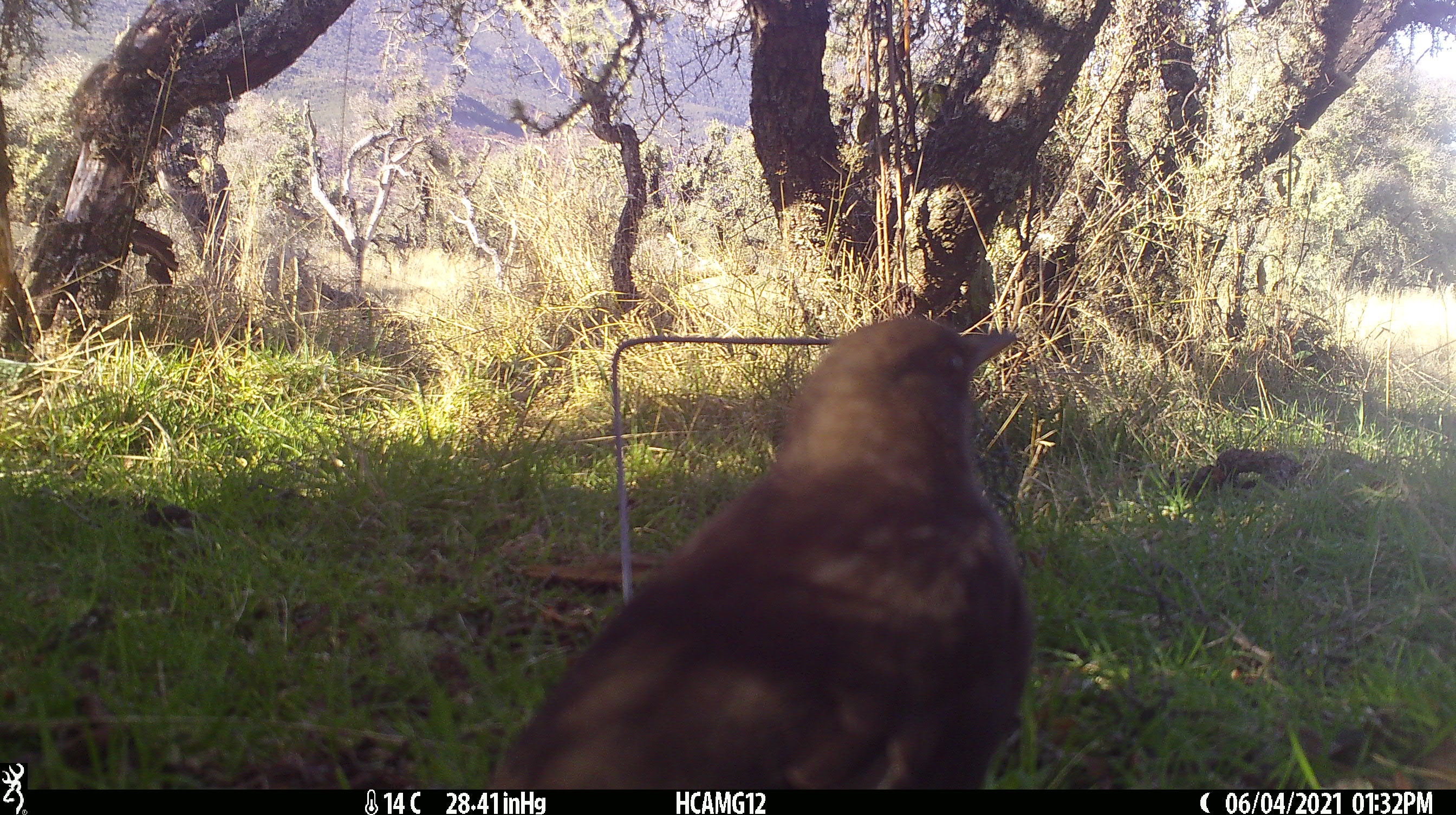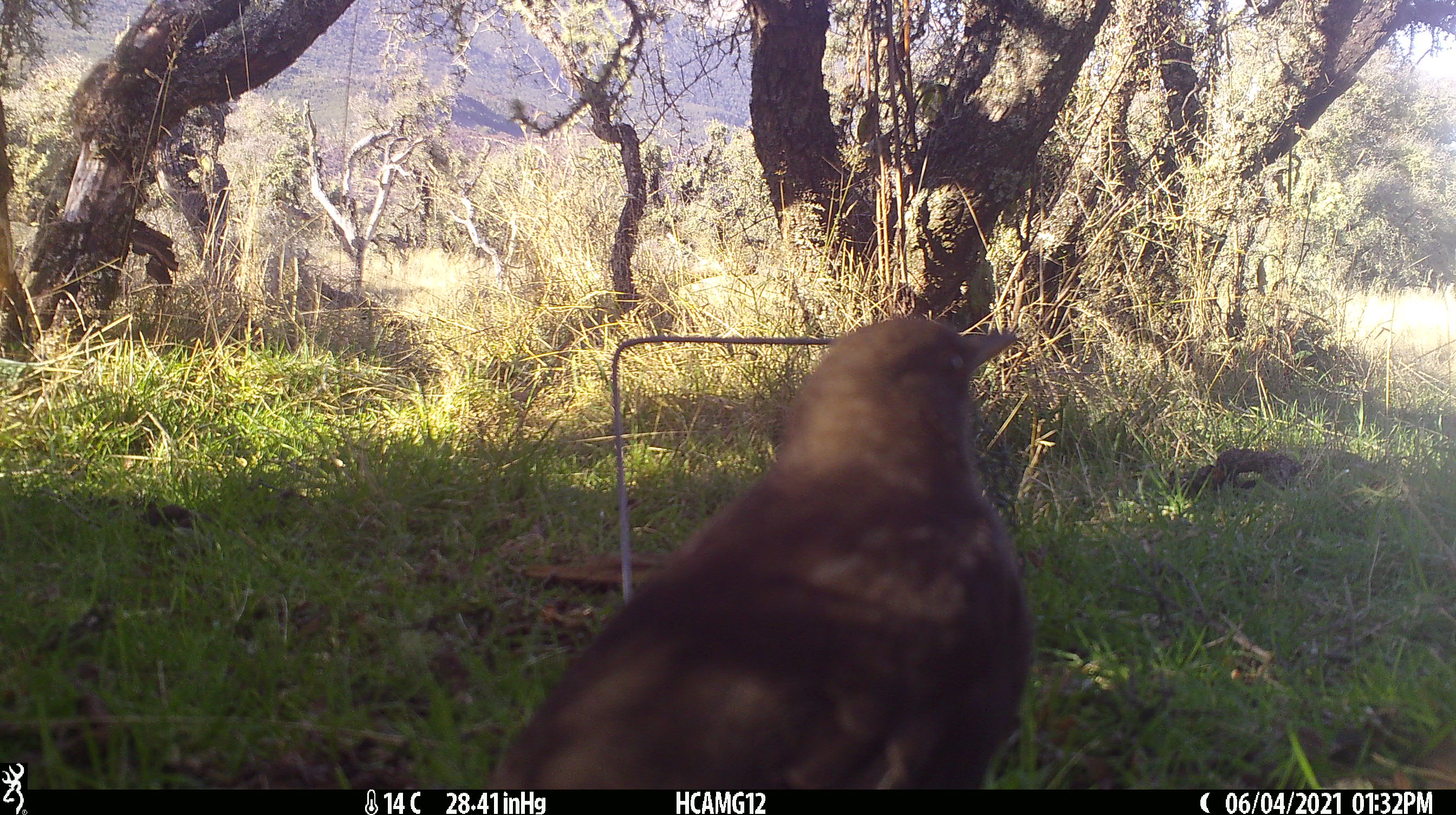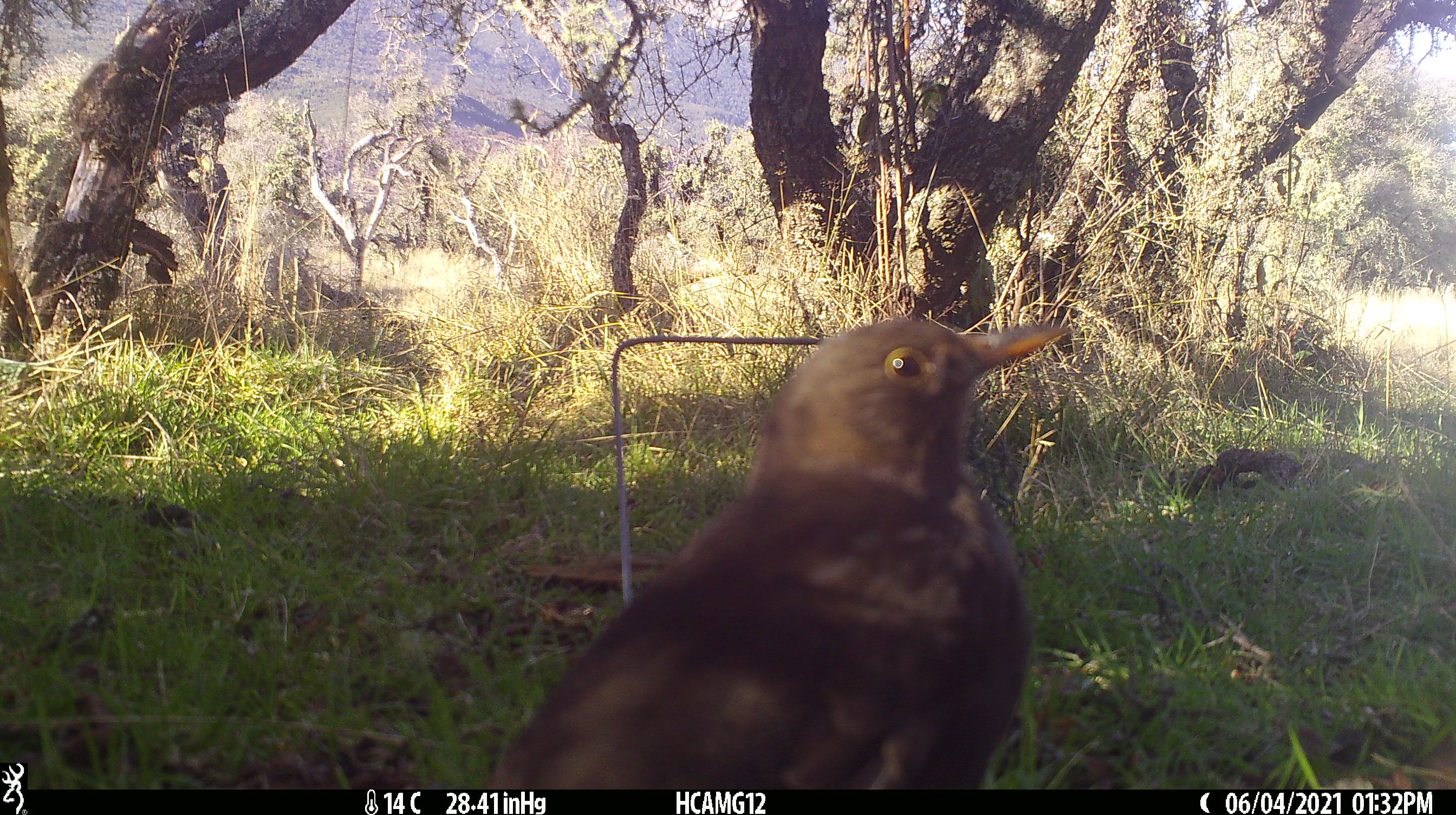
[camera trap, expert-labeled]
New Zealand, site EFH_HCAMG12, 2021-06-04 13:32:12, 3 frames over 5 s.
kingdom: Animalia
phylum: Chordata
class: Aves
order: Passeriformes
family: Turdidae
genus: Turdus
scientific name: Turdus merula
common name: eurasian blackbird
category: blackbird